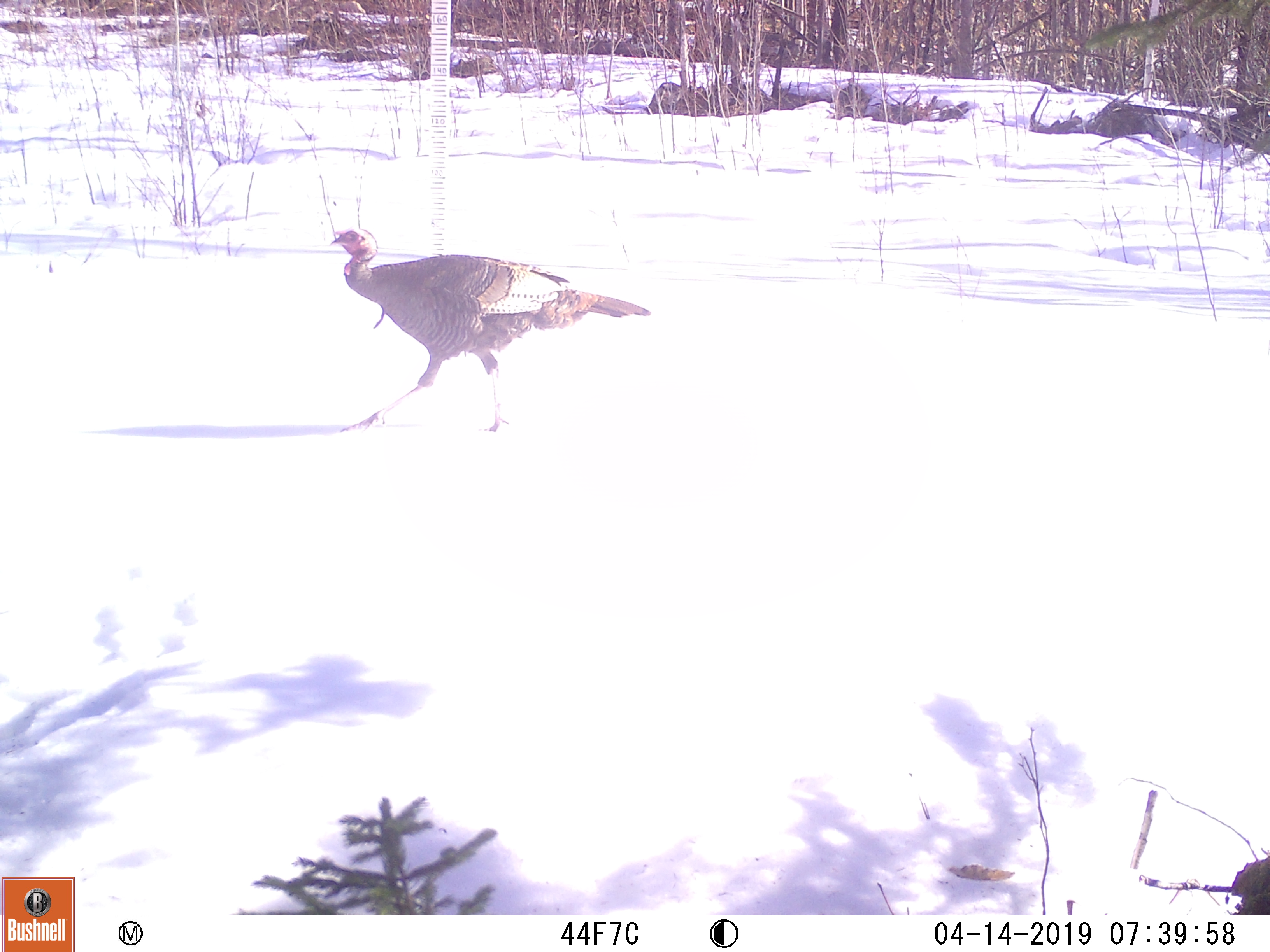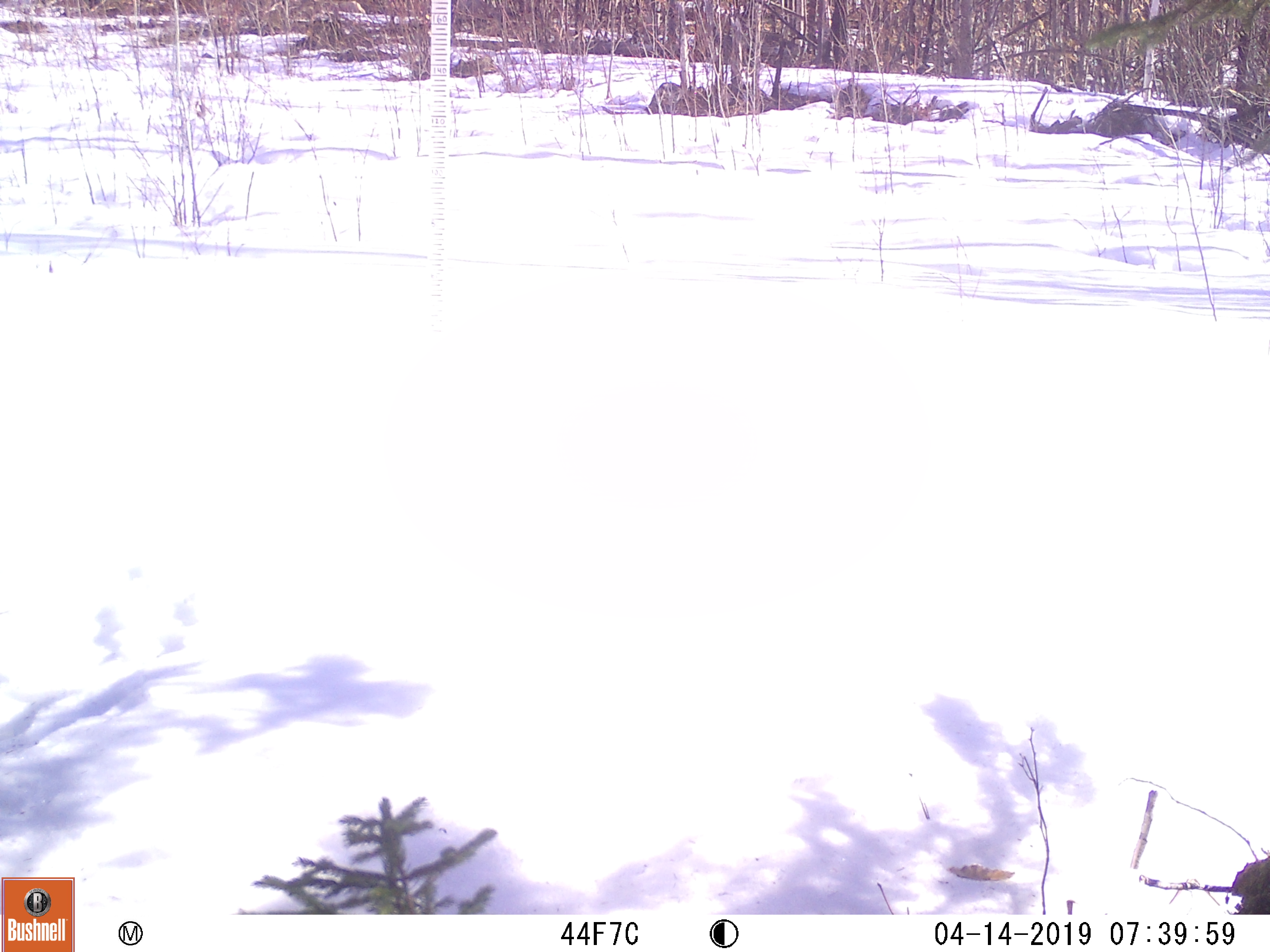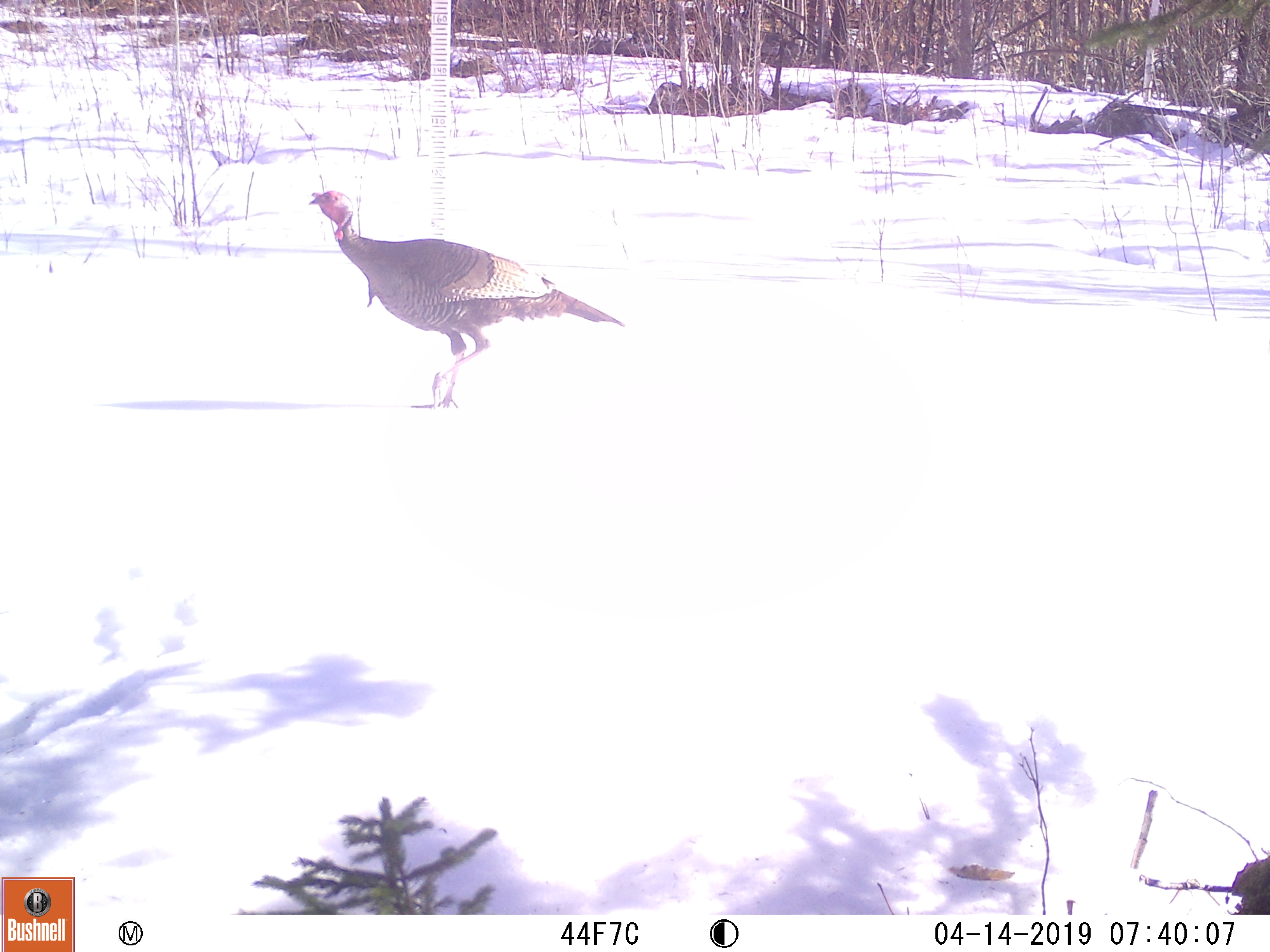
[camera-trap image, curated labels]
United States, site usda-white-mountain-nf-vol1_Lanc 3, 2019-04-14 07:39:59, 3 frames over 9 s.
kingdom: Animalia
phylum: Chordata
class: Aves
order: Galliformes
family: Phasianidae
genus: Meleagris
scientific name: Meleagris gallopavo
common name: wild turkey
Wild turkey (Meleagris gallopavo).